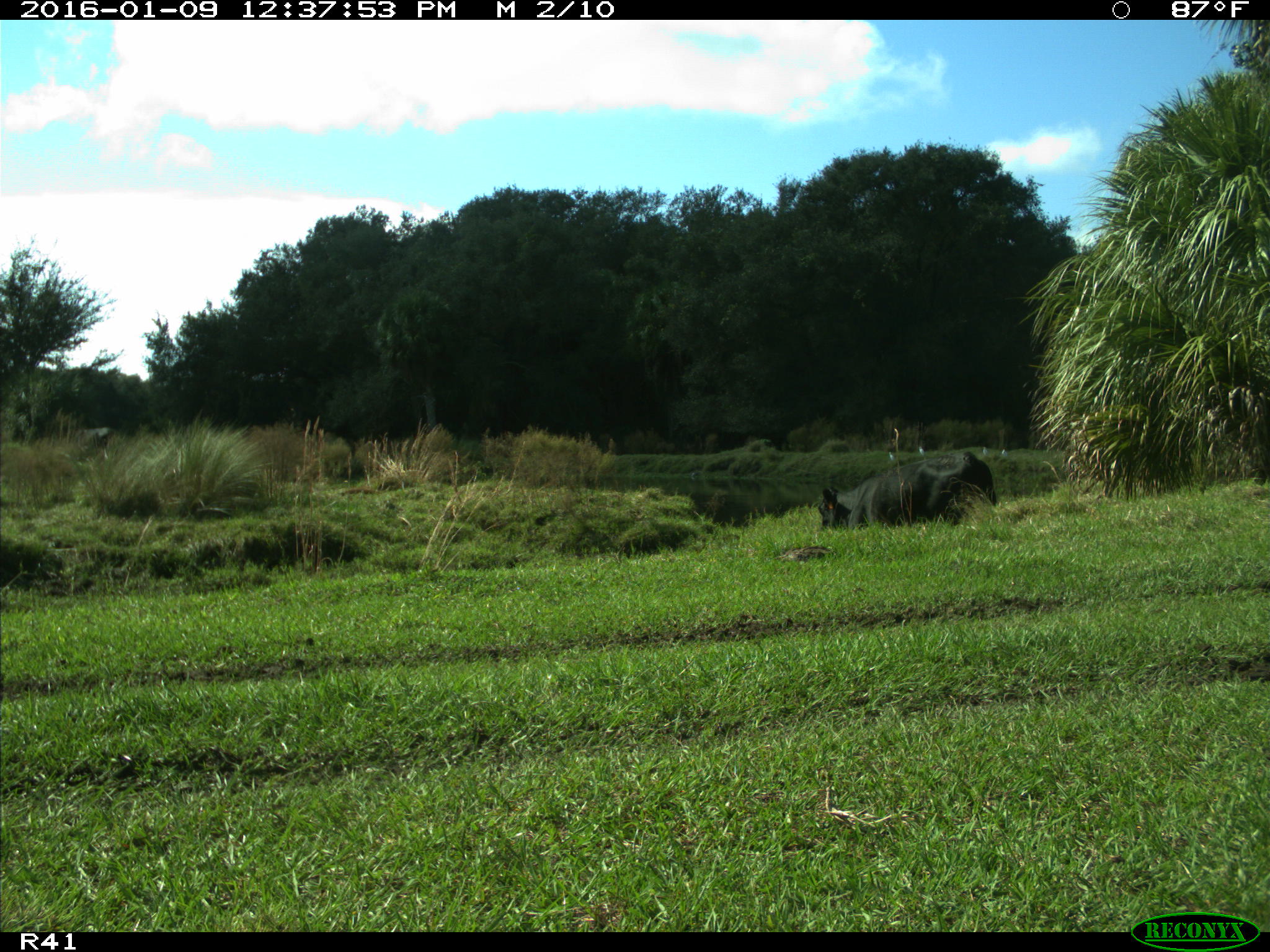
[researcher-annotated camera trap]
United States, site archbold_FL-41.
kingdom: Animalia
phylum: Chordata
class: Mammalia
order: Artiodactyla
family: Bovidae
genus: Bos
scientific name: Bos taurus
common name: domestic cow